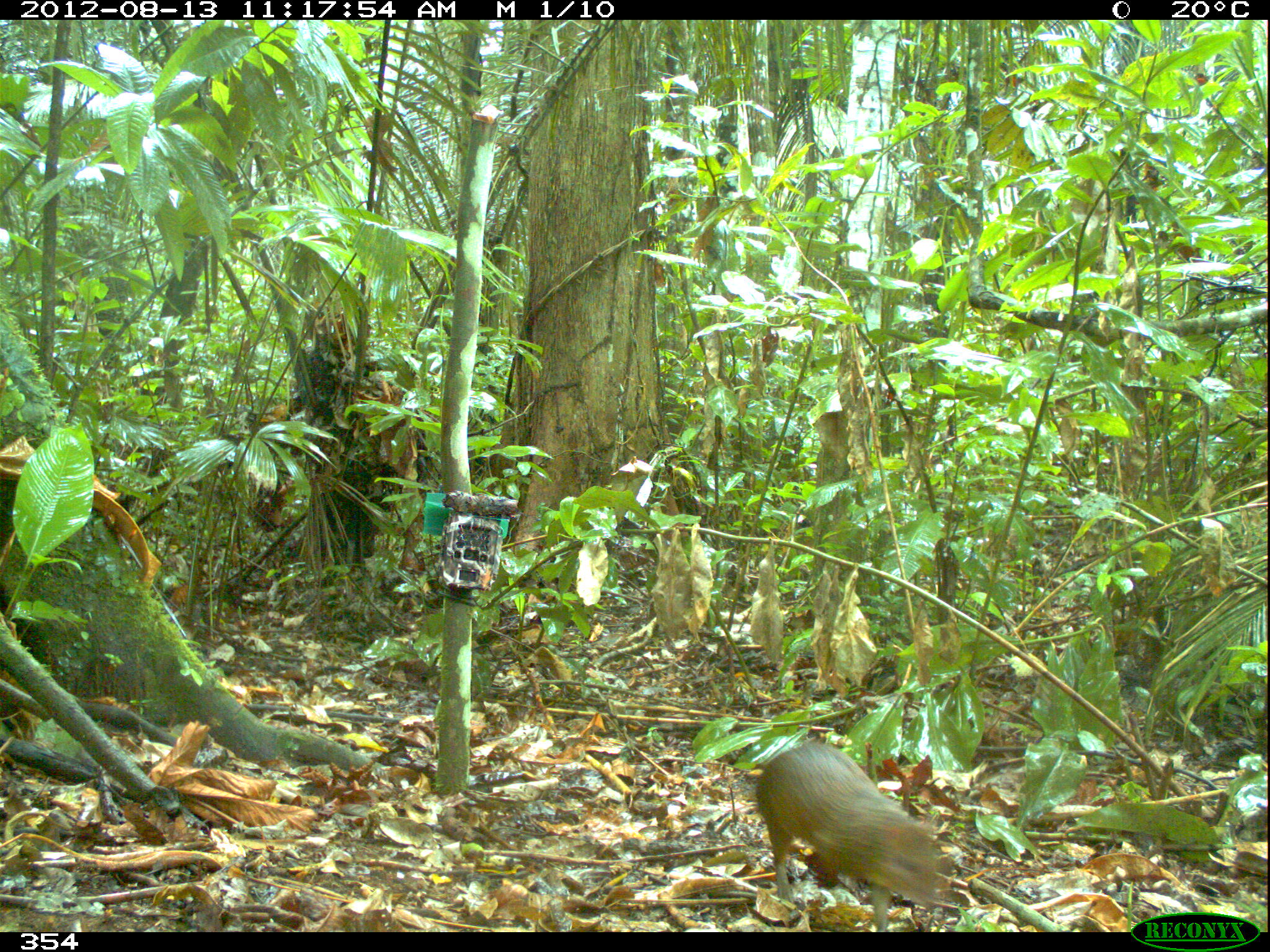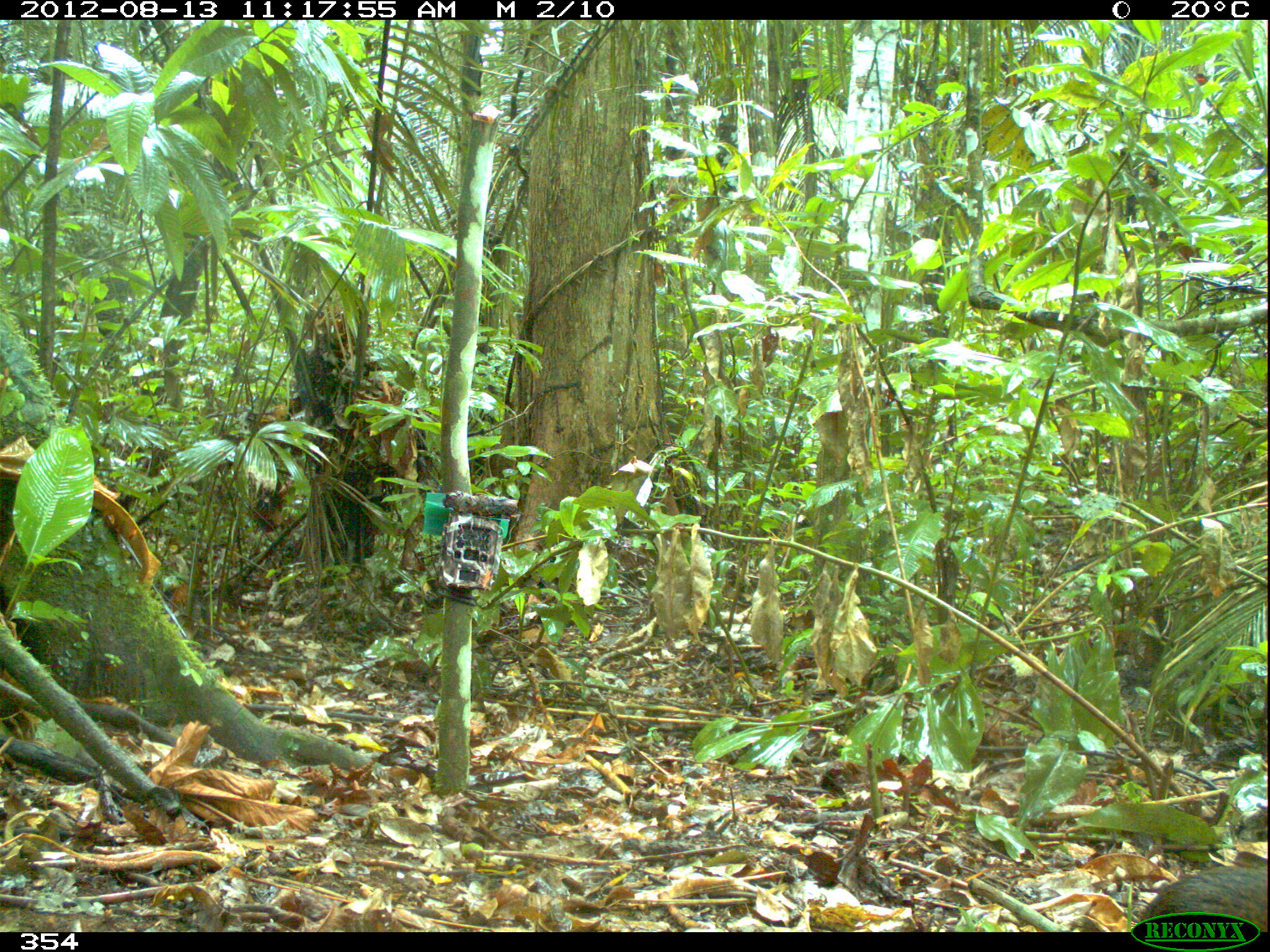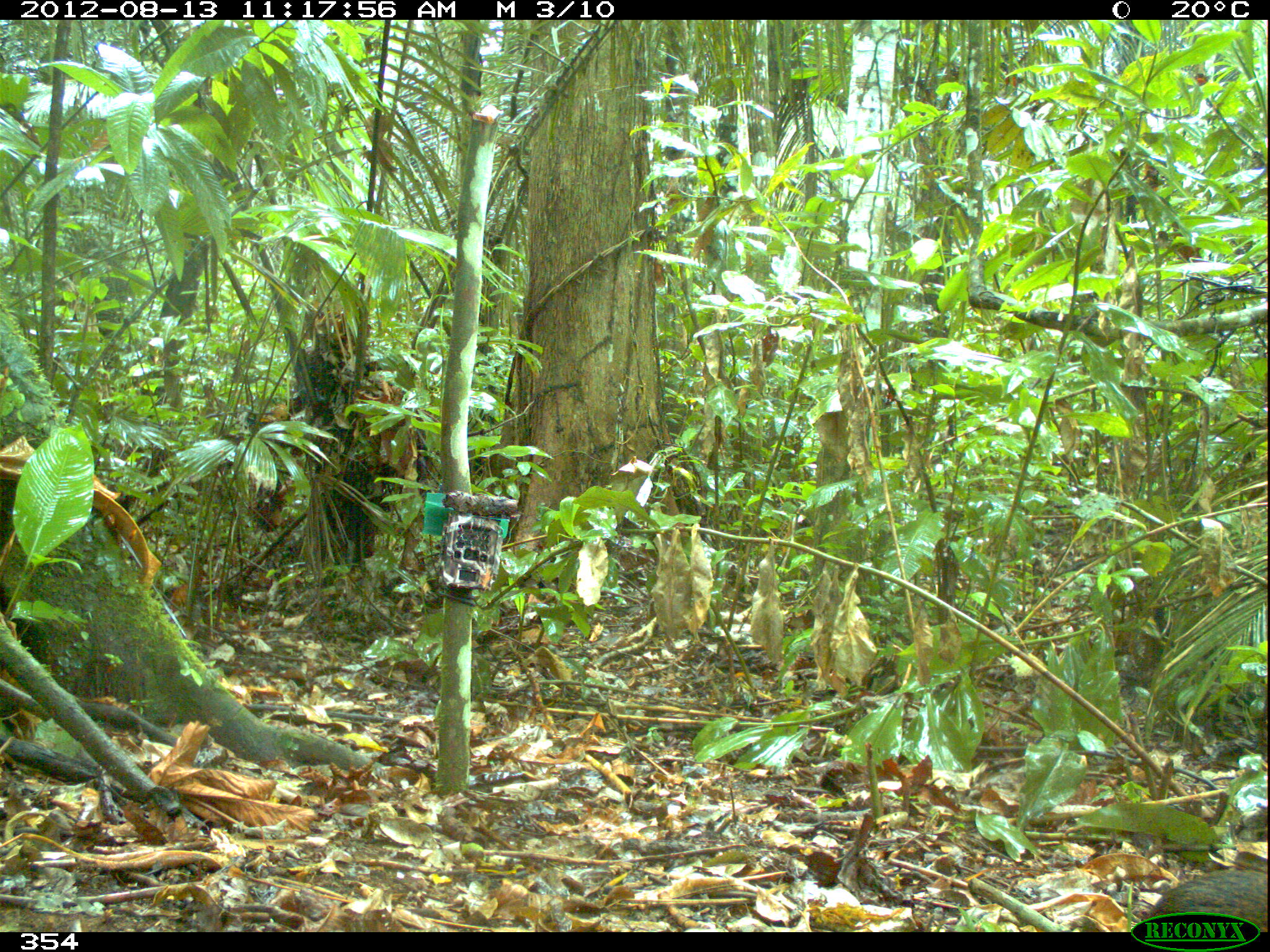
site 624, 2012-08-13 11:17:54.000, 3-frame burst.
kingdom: Animalia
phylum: Chordata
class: Mammalia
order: Rodentia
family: Dasyproctidae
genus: Dasyprocta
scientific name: Dasyprocta punctata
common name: central american agouti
Dasyprocta punctata (central american agouti).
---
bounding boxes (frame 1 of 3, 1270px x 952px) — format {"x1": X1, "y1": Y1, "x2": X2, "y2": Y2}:
dasyprocta punctata: {"x1": 755, "y1": 741, "x2": 952, "y2": 930}